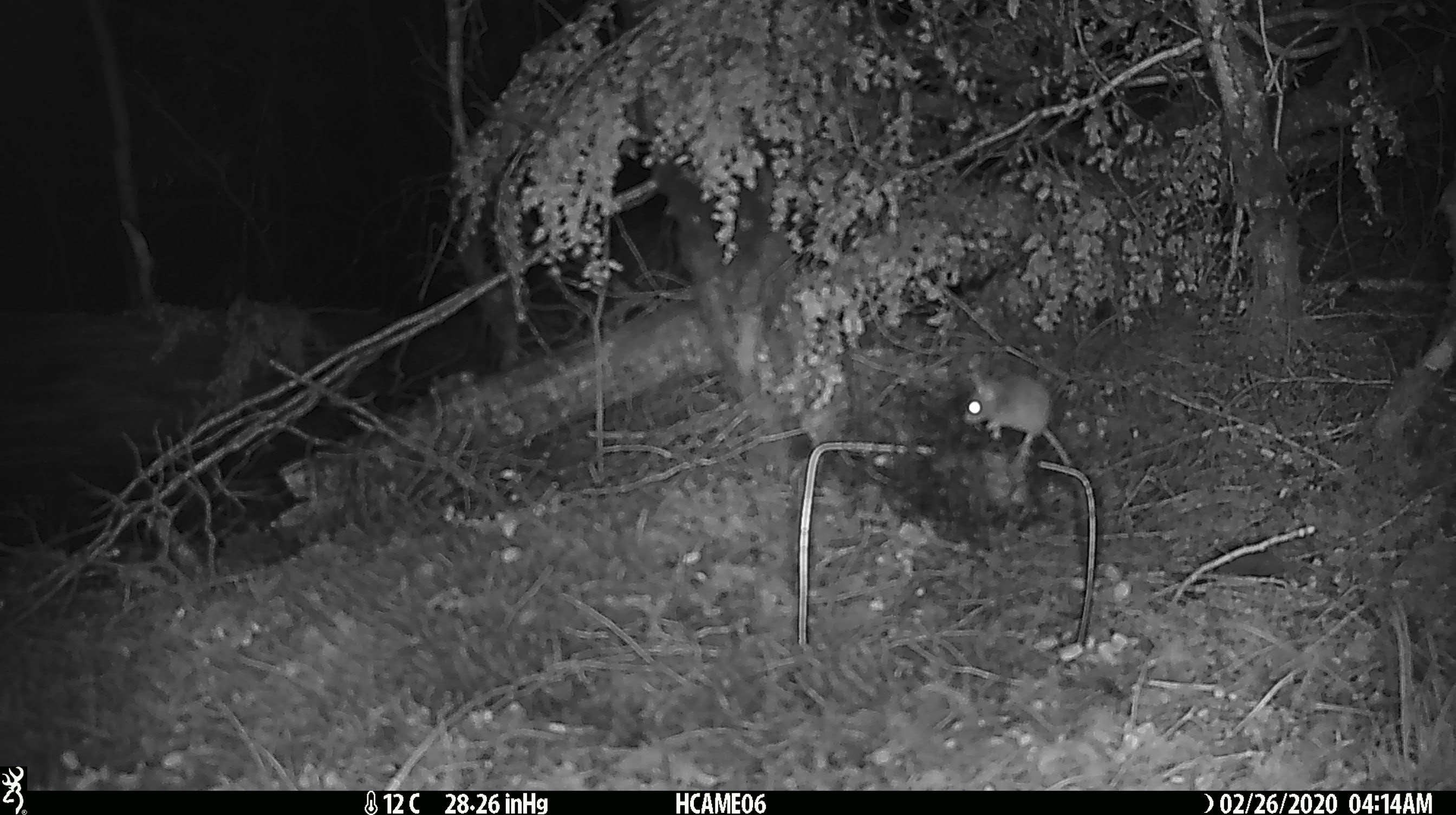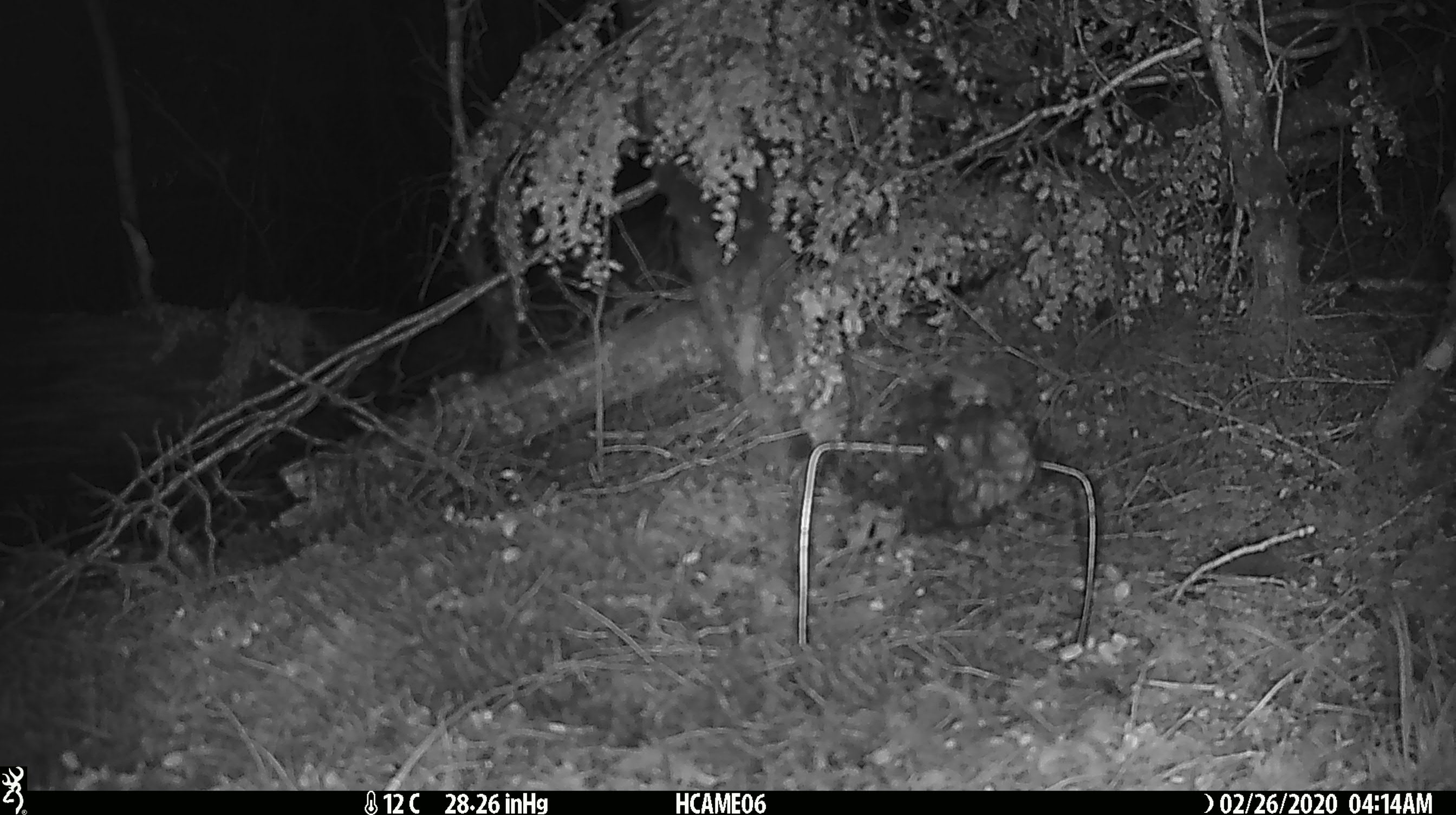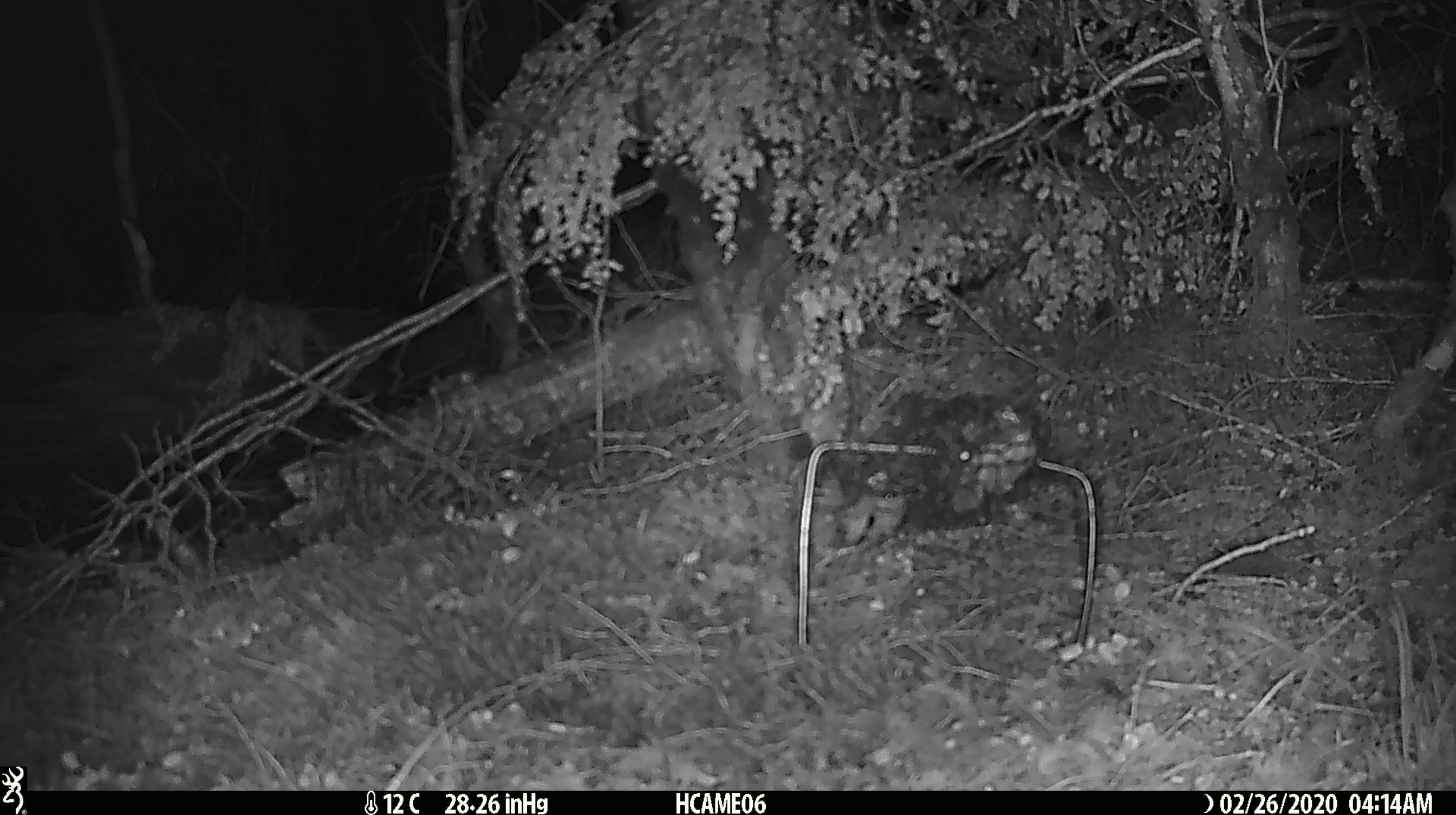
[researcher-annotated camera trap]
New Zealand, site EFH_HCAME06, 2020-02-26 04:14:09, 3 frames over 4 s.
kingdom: Animalia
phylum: Chordata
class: Mammalia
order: Rodentia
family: Muridae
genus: Mus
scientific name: Mus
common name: mouse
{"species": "mouse (Mus)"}